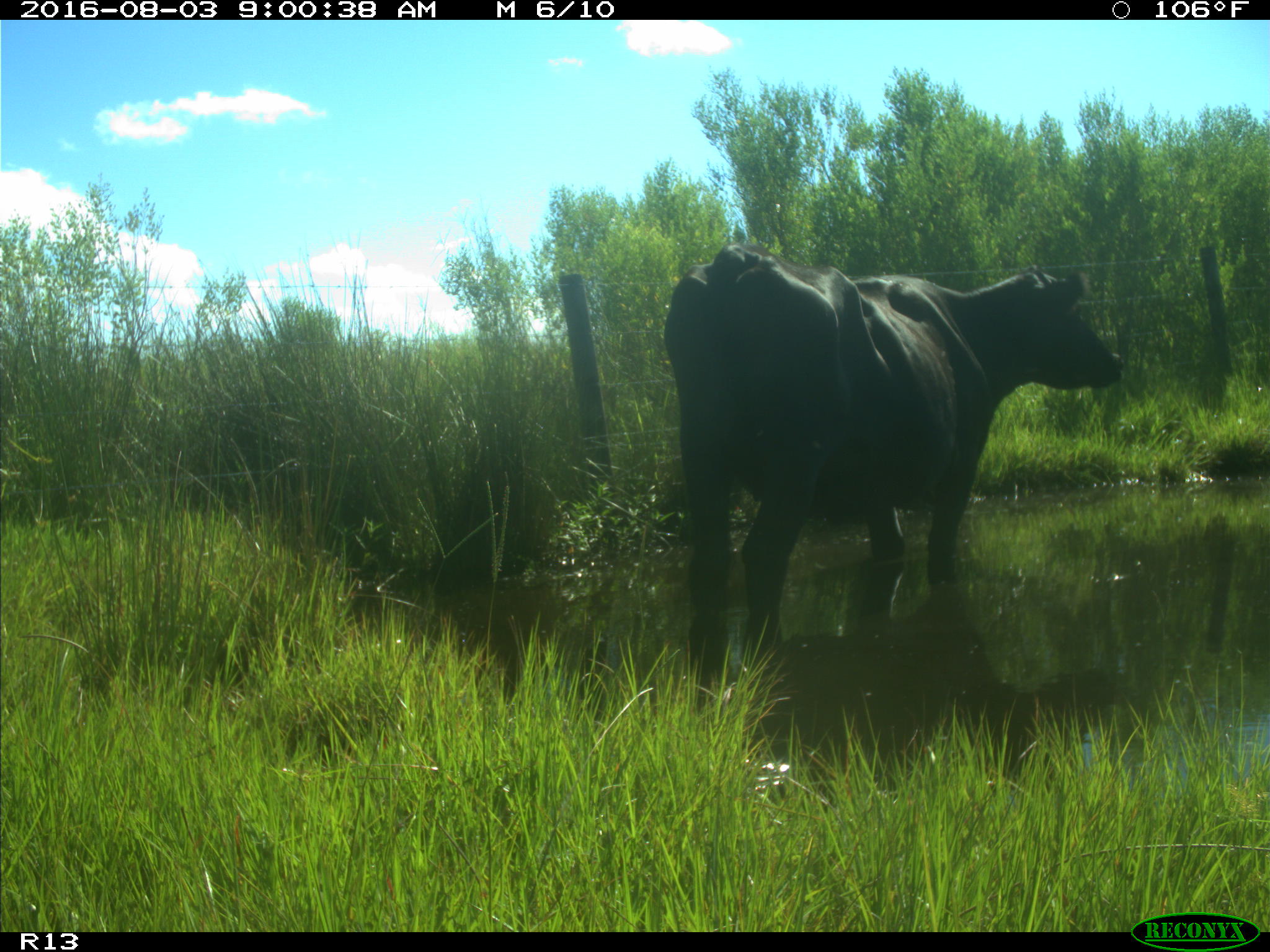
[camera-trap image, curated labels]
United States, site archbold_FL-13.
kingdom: Animalia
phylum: Chordata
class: Mammalia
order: Artiodactyla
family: Bovidae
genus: Bos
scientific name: Bos taurus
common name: domestic cow